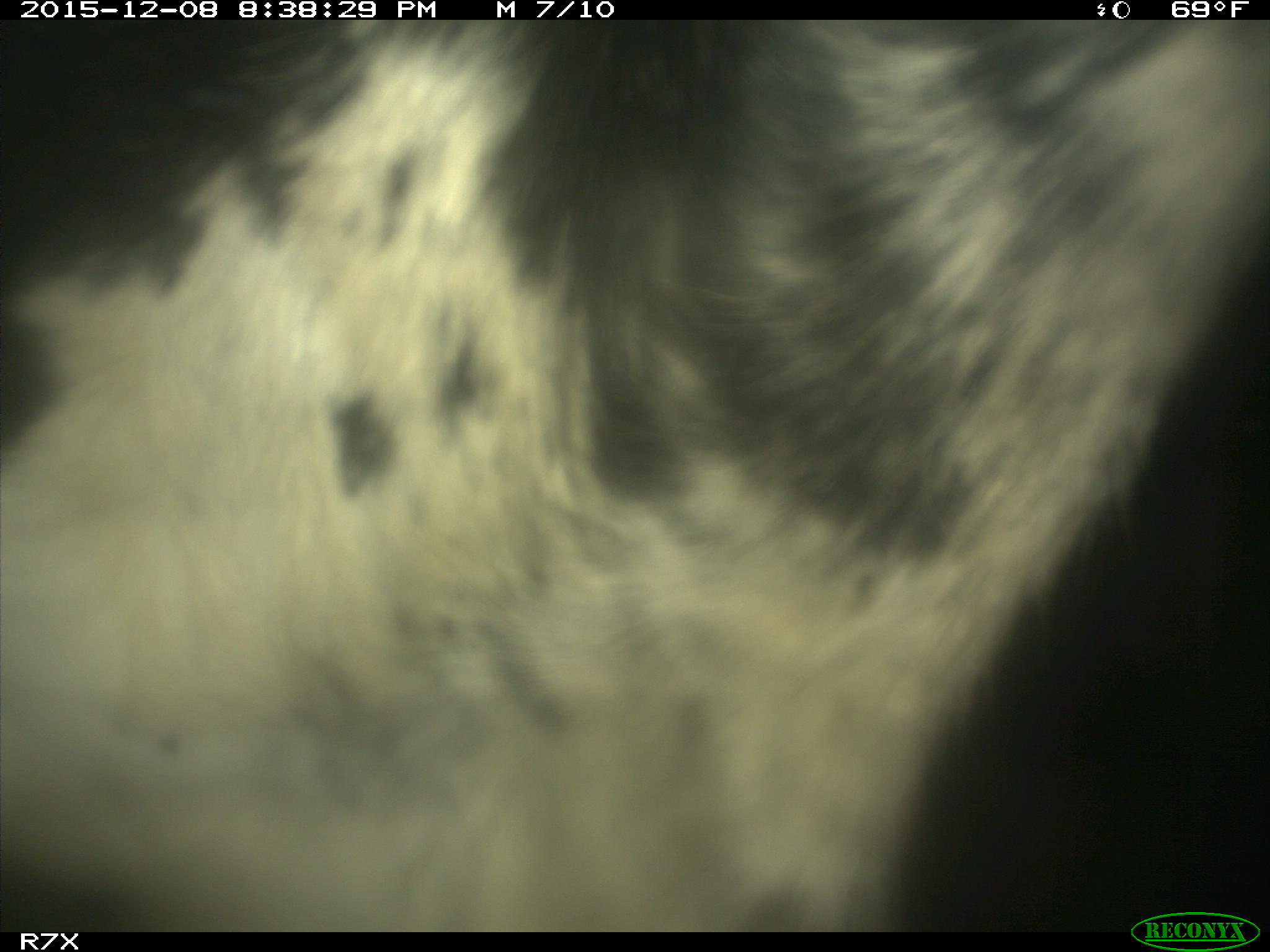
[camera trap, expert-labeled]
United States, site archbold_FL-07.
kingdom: Animalia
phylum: Chordata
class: Mammalia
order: Artiodactyla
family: Bovidae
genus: Bos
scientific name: Bos taurus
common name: domestic cow